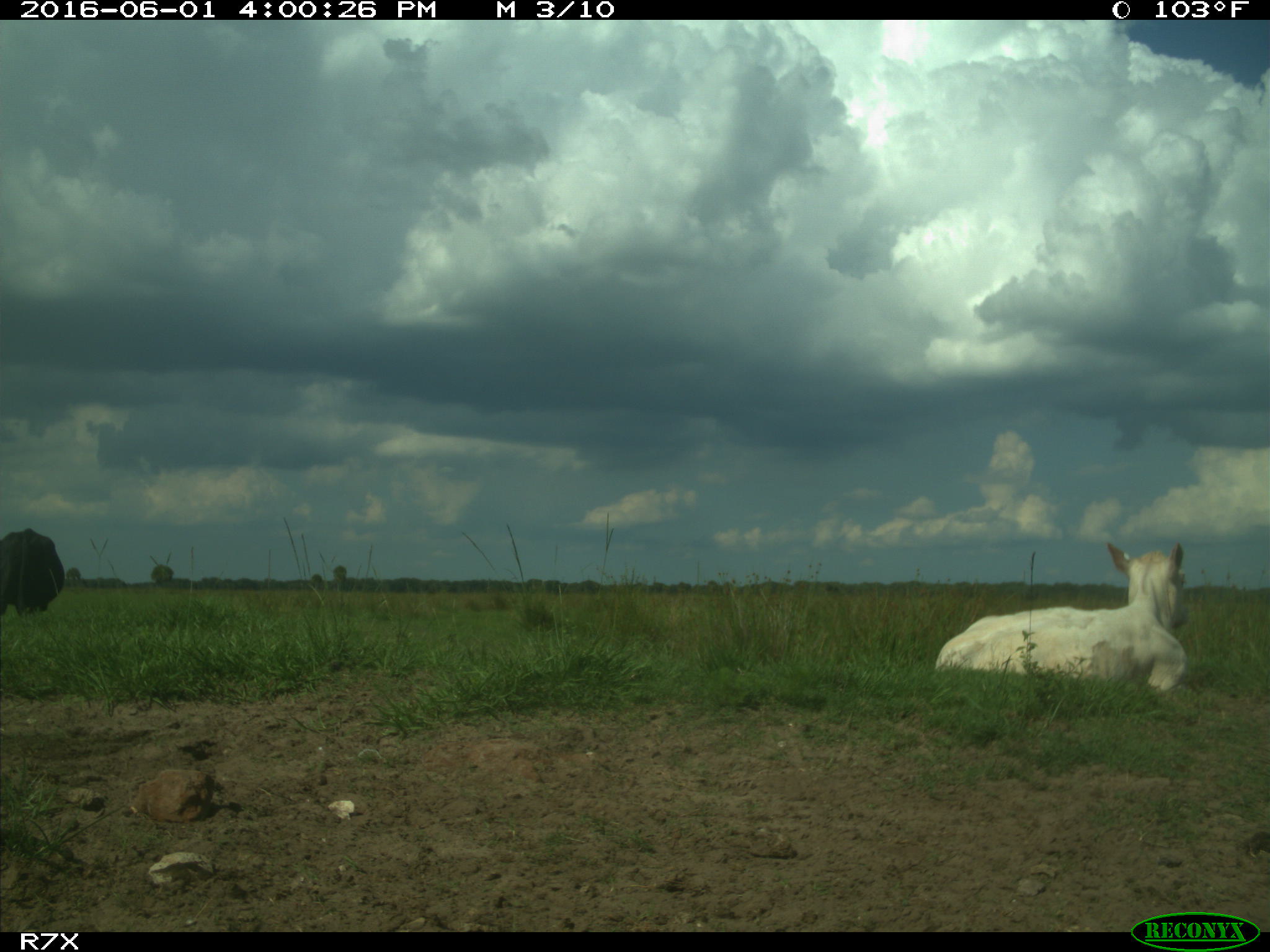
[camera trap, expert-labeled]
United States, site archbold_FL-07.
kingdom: Animalia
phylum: Chordata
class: Mammalia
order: Artiodactyla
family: Bovidae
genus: Bos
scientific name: Bos taurus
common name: domestic cow